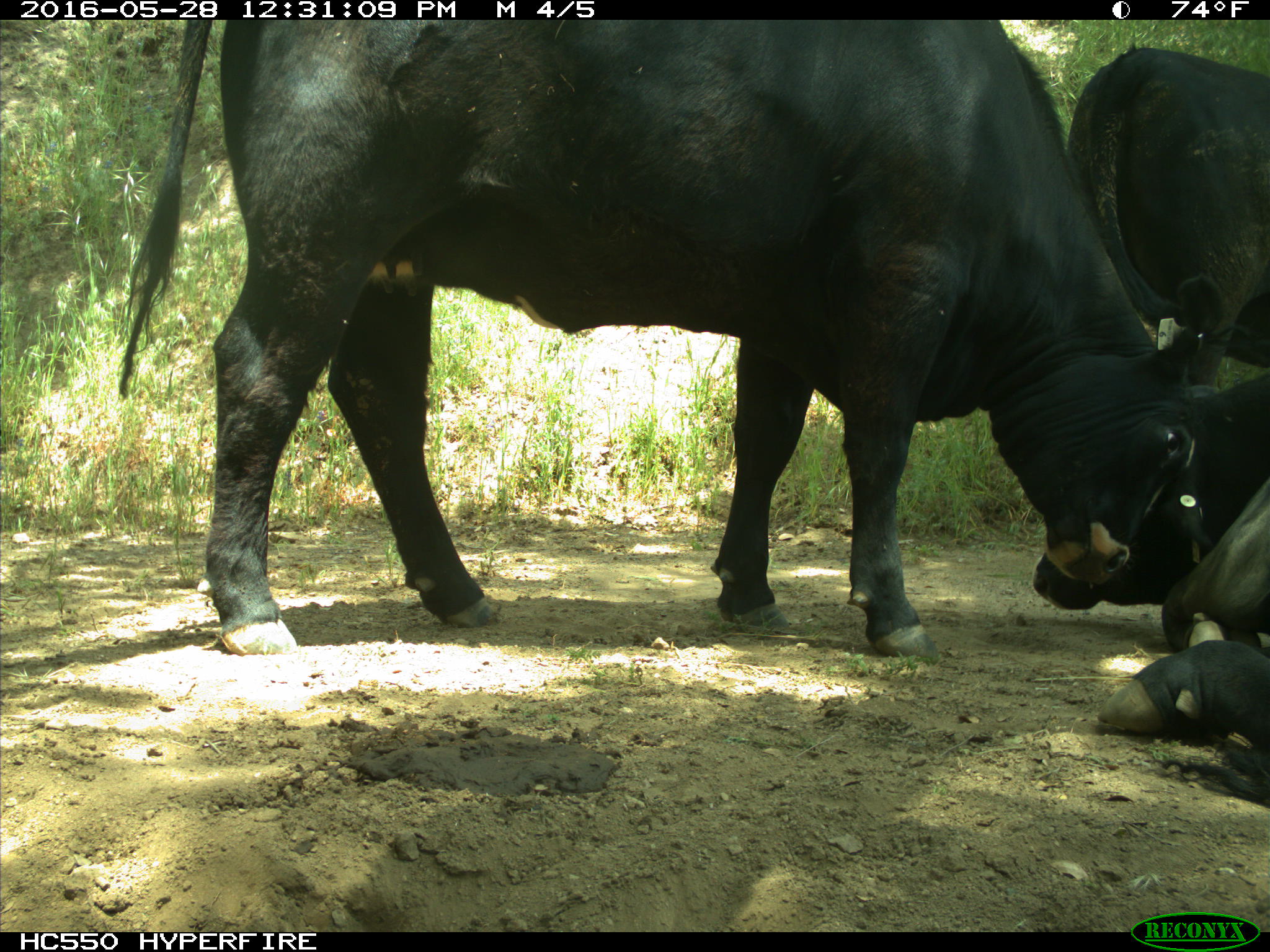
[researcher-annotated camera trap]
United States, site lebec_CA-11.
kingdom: Animalia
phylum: Chordata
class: Mammalia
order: Artiodactyla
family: Bovidae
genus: Bos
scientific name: Bos taurus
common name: domestic cow